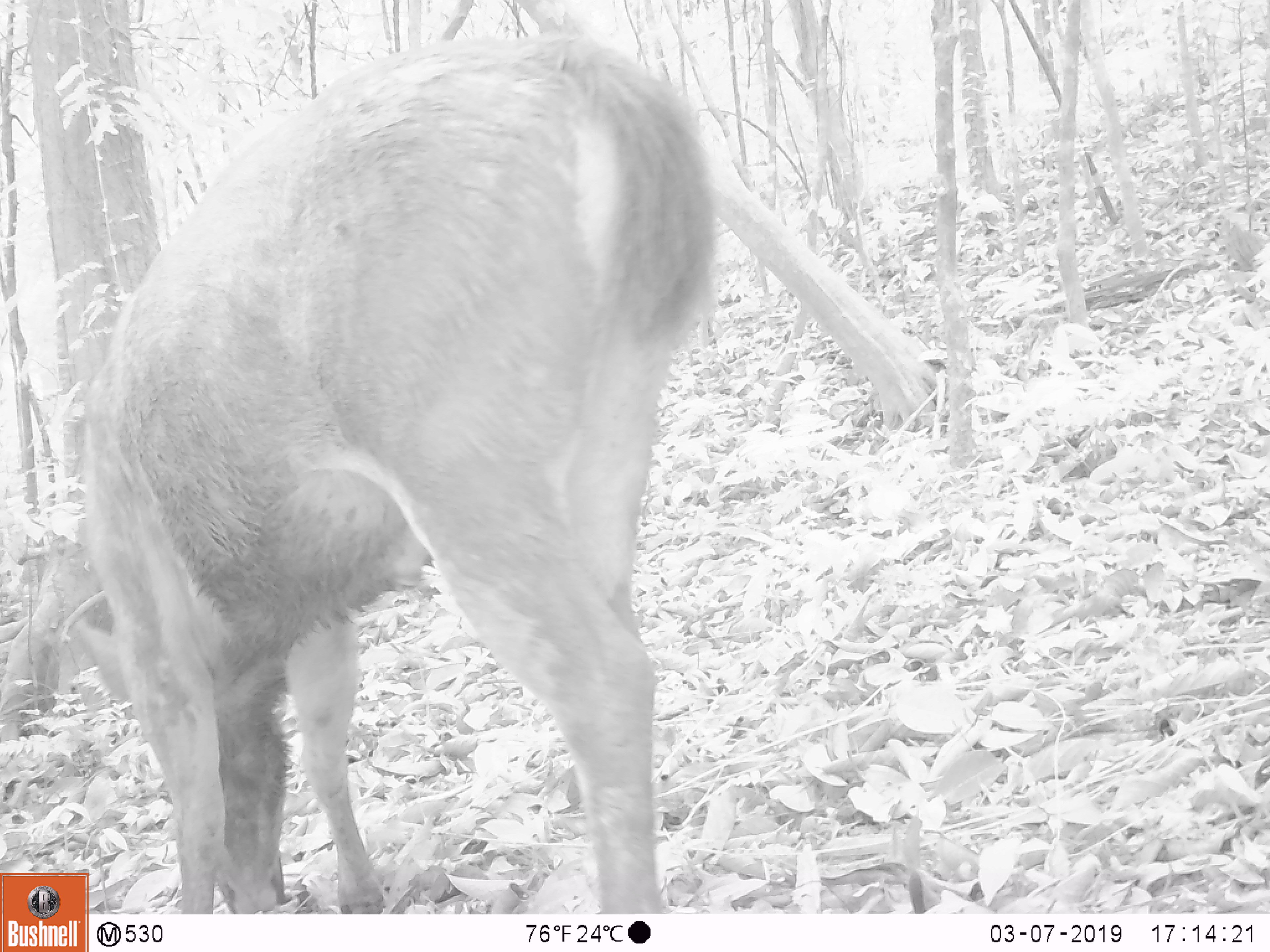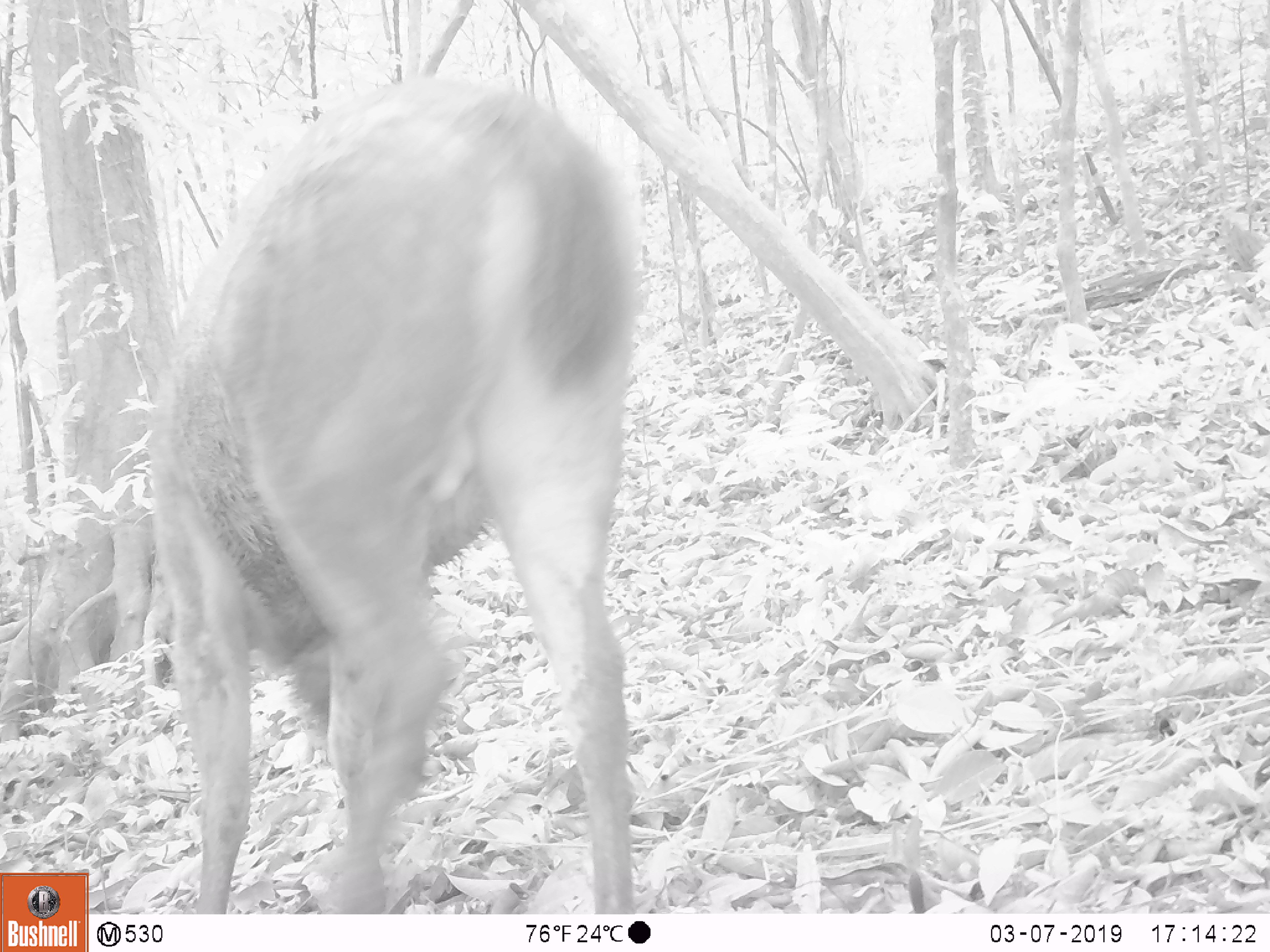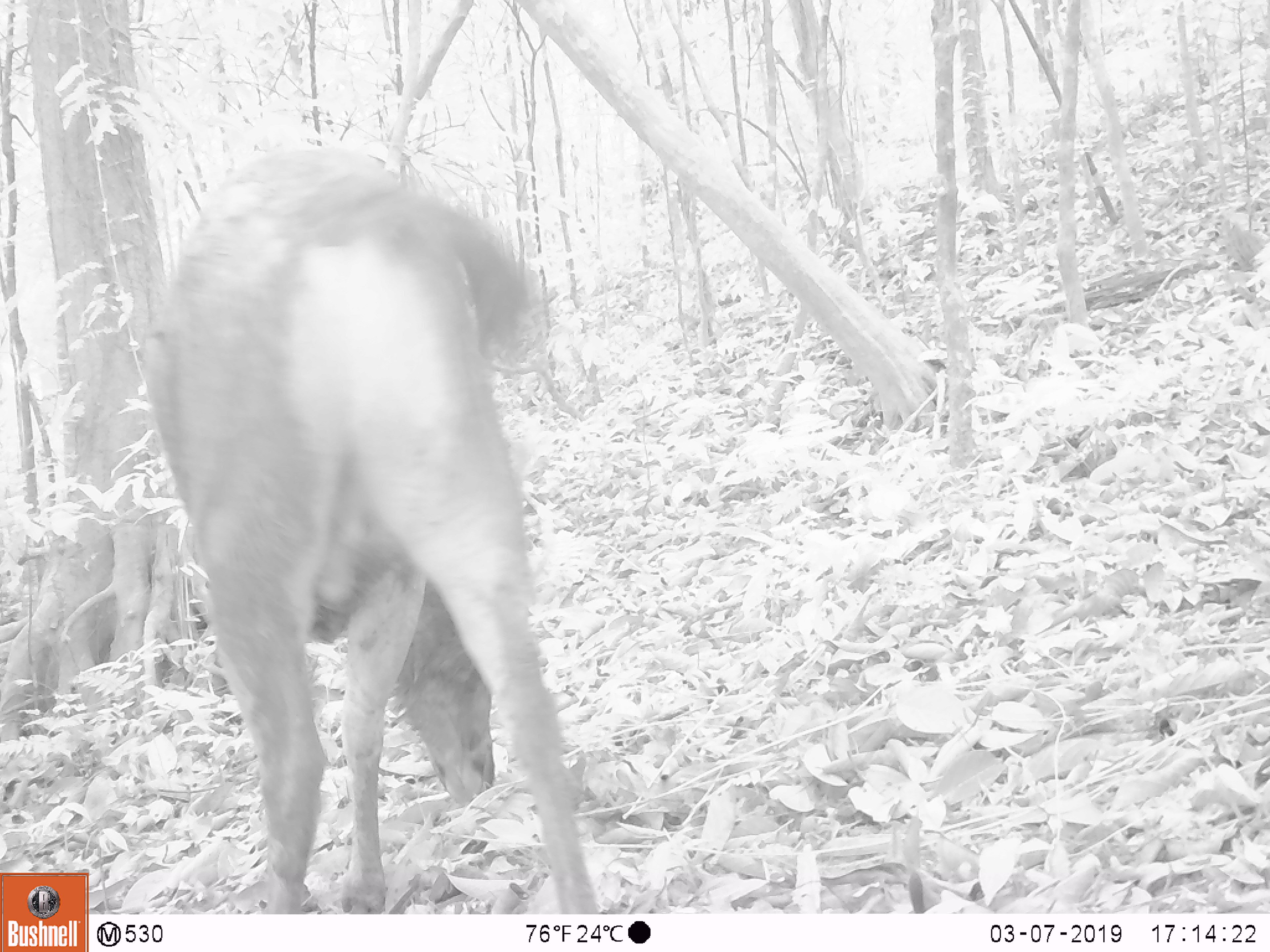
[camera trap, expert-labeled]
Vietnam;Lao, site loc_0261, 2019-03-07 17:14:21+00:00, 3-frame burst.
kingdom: Animalia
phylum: Chordata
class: Mammalia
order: Artiodactyla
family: Cervidae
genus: Rusa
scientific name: Rusa unicolor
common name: sambar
Sambar (Rusa unicolor). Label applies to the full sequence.